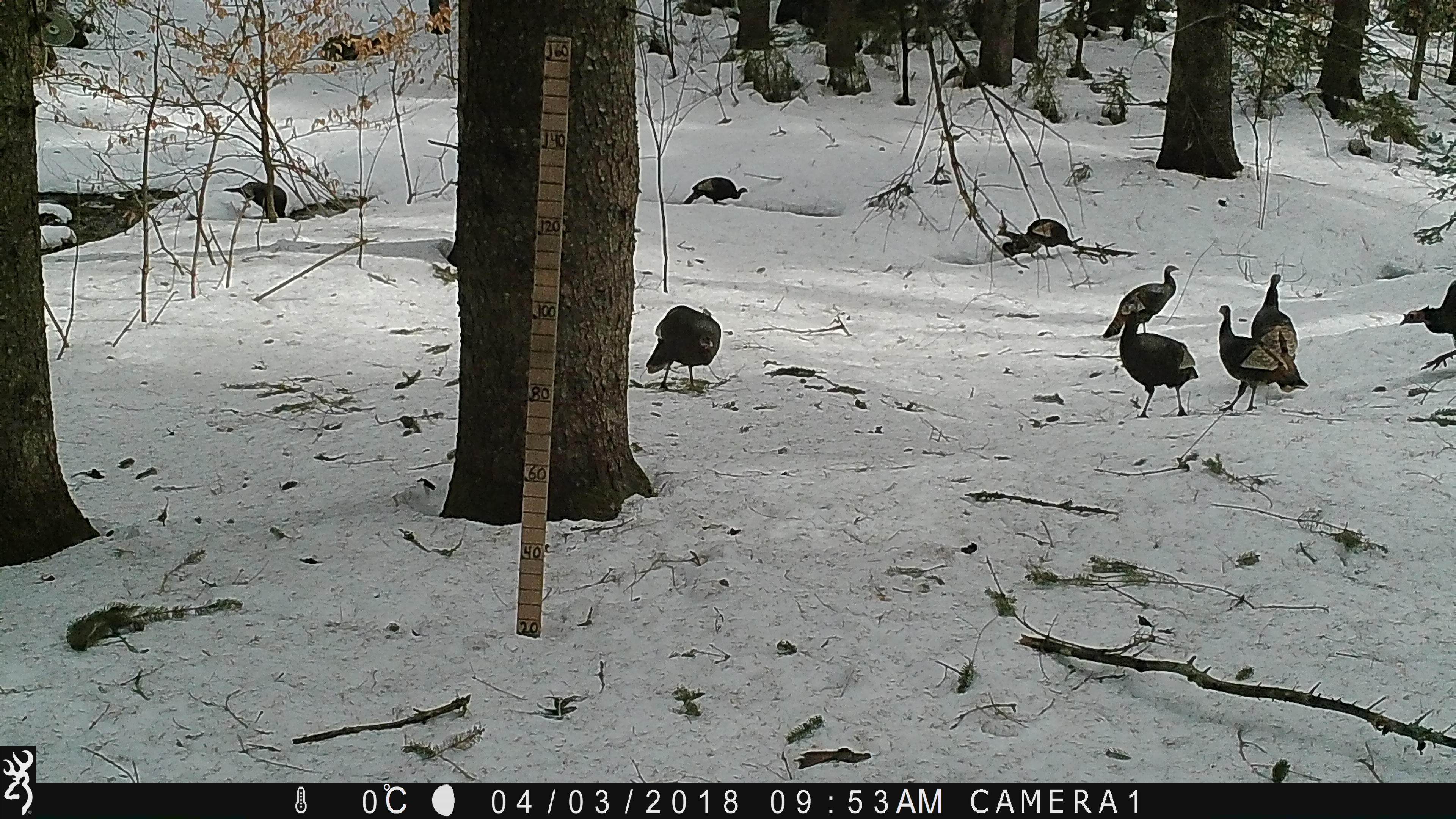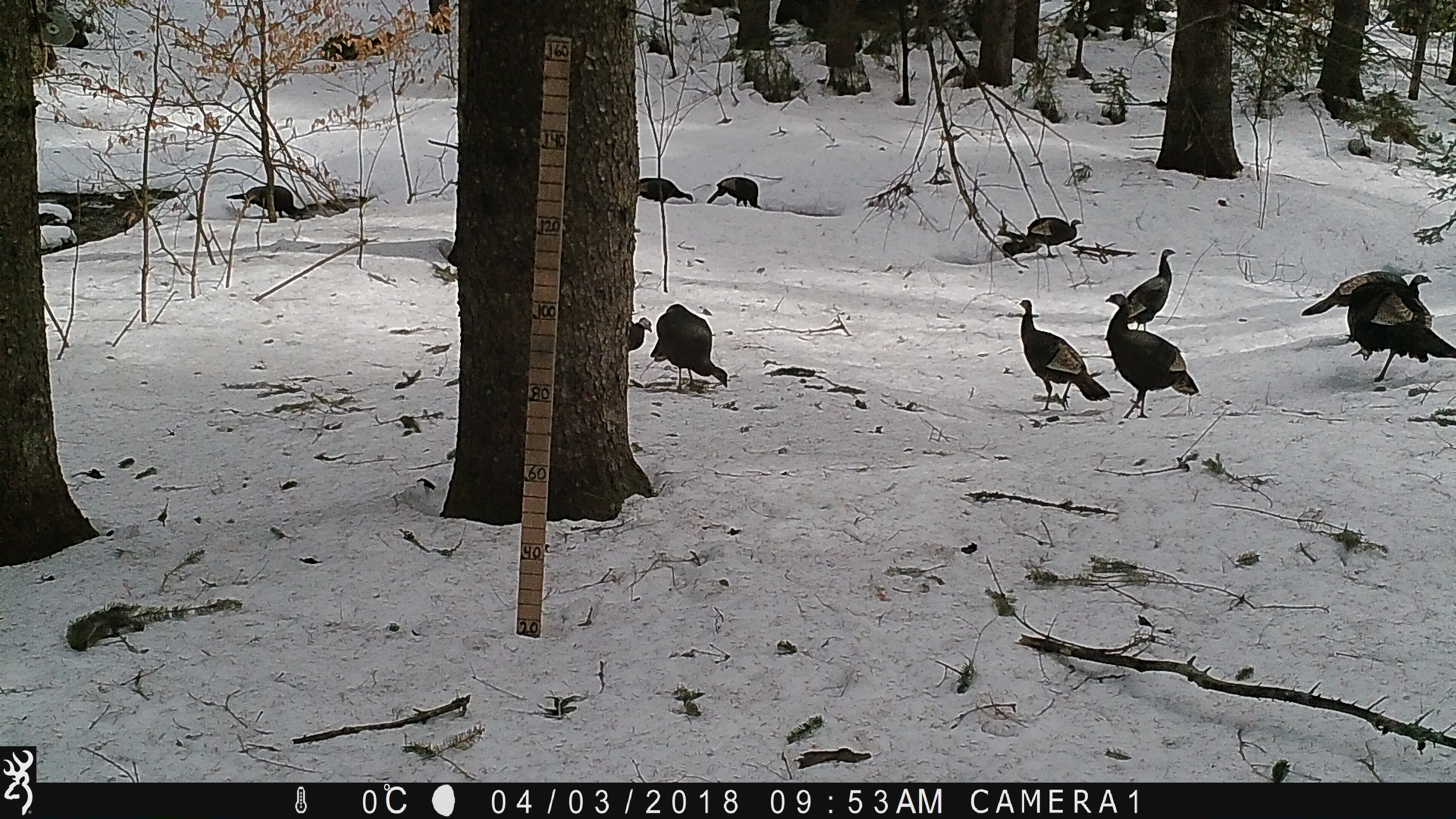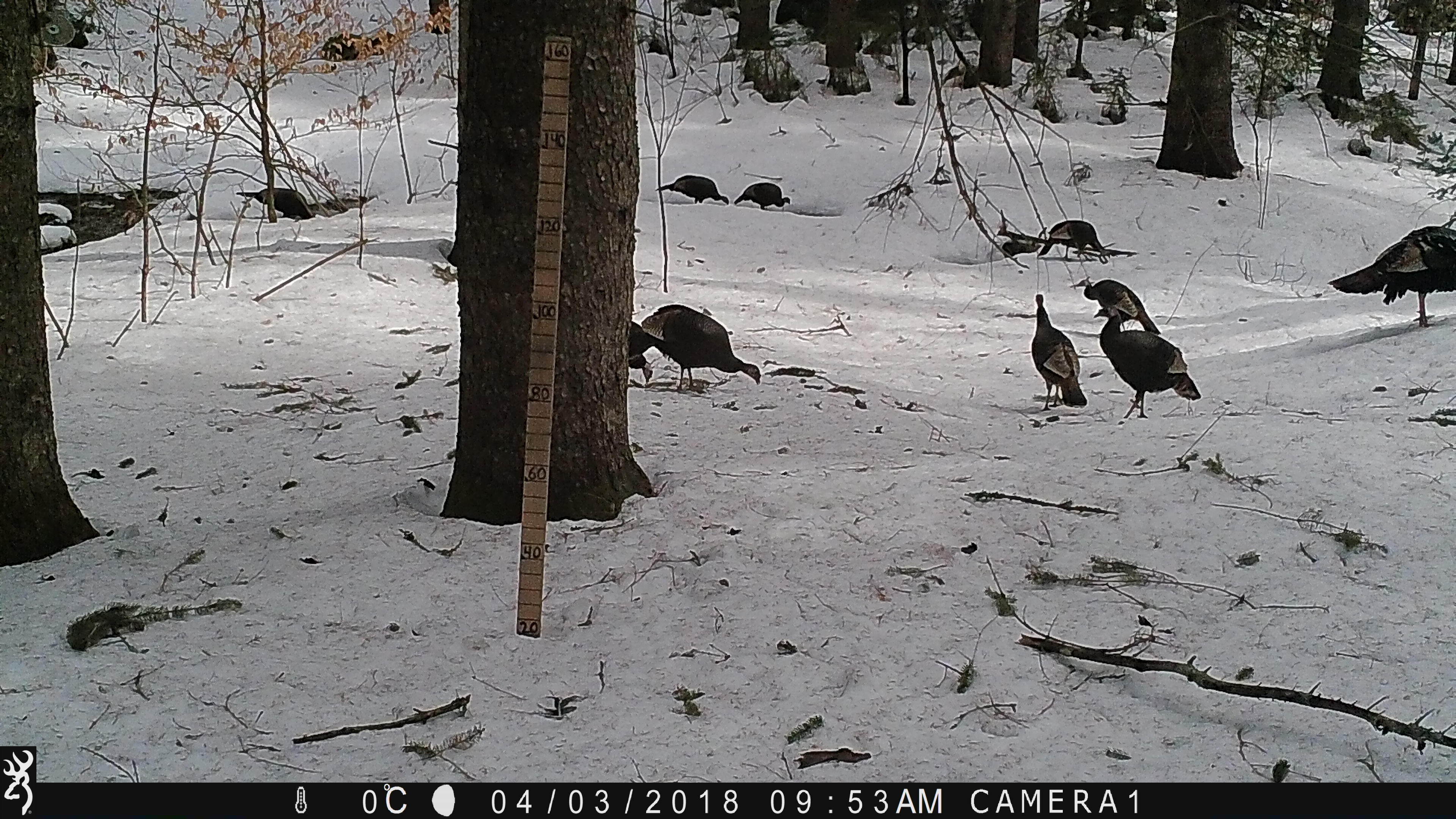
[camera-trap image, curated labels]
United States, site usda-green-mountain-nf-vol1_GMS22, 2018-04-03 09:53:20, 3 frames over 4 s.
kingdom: Animalia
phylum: Chordata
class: Aves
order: Galliformes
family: Phasianidae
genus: Meleagris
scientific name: Meleagris gallopavo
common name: wild turkey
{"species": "wild turkey (Meleagris gallopavo)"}